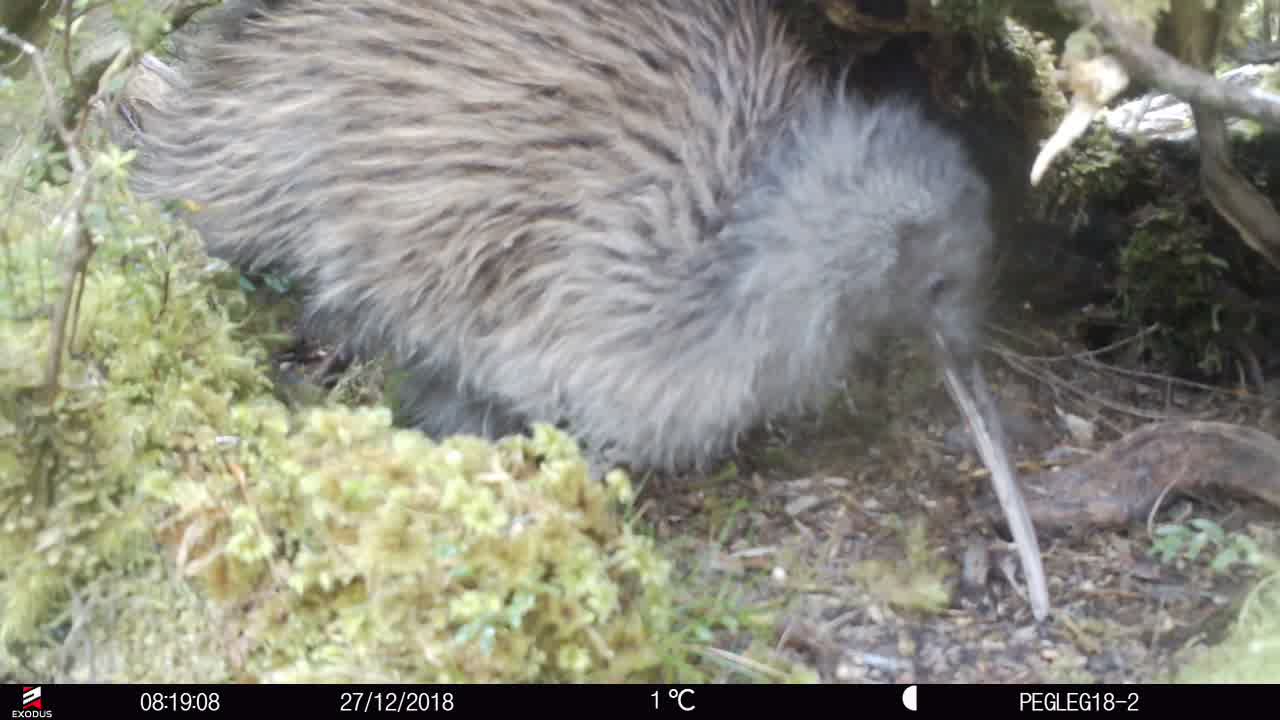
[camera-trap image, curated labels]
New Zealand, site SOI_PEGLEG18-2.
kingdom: Animalia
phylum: Chordata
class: Aves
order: Apterygiformes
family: Apterygidae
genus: Apteryx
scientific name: Apteryx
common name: kiwi